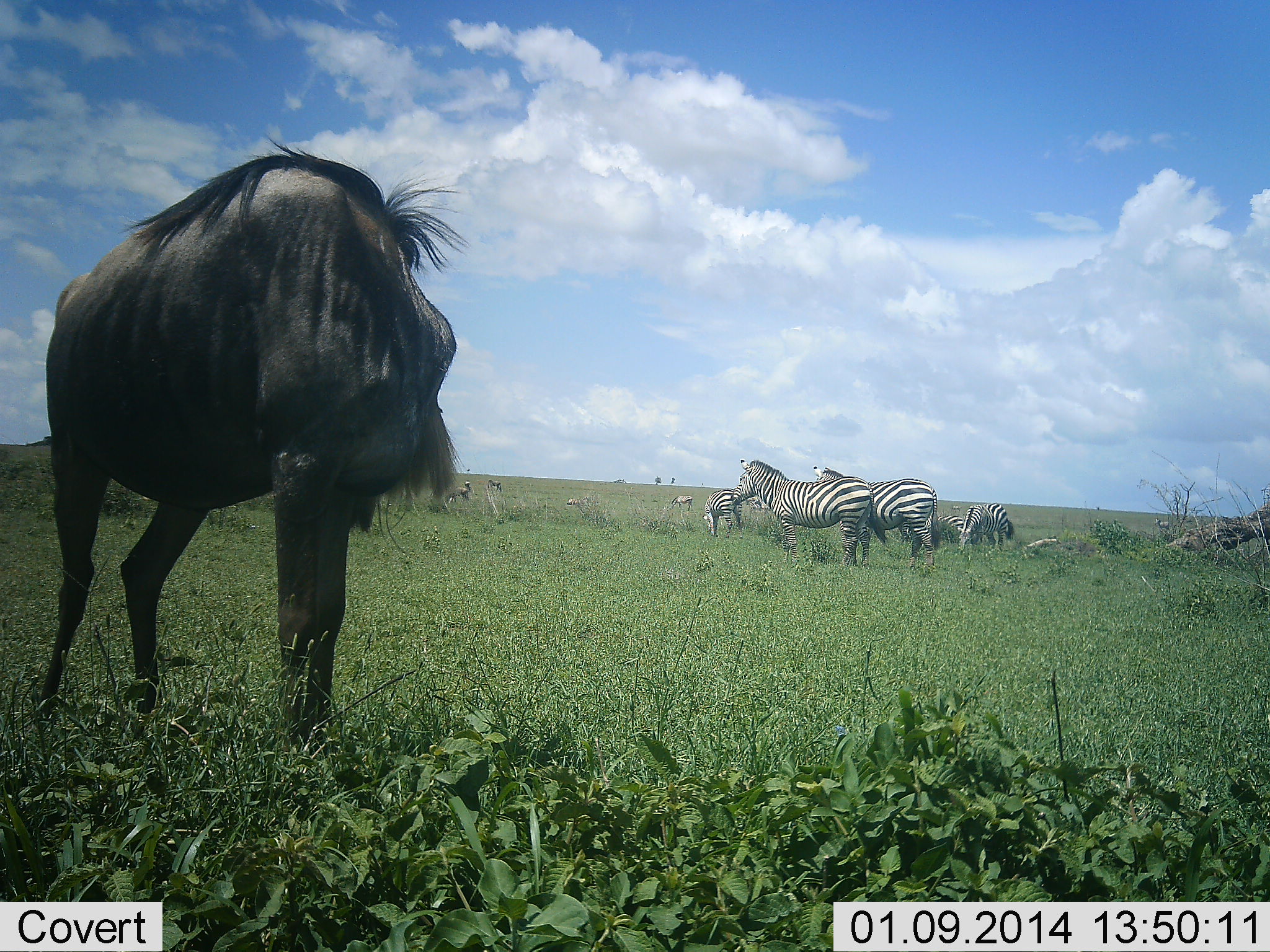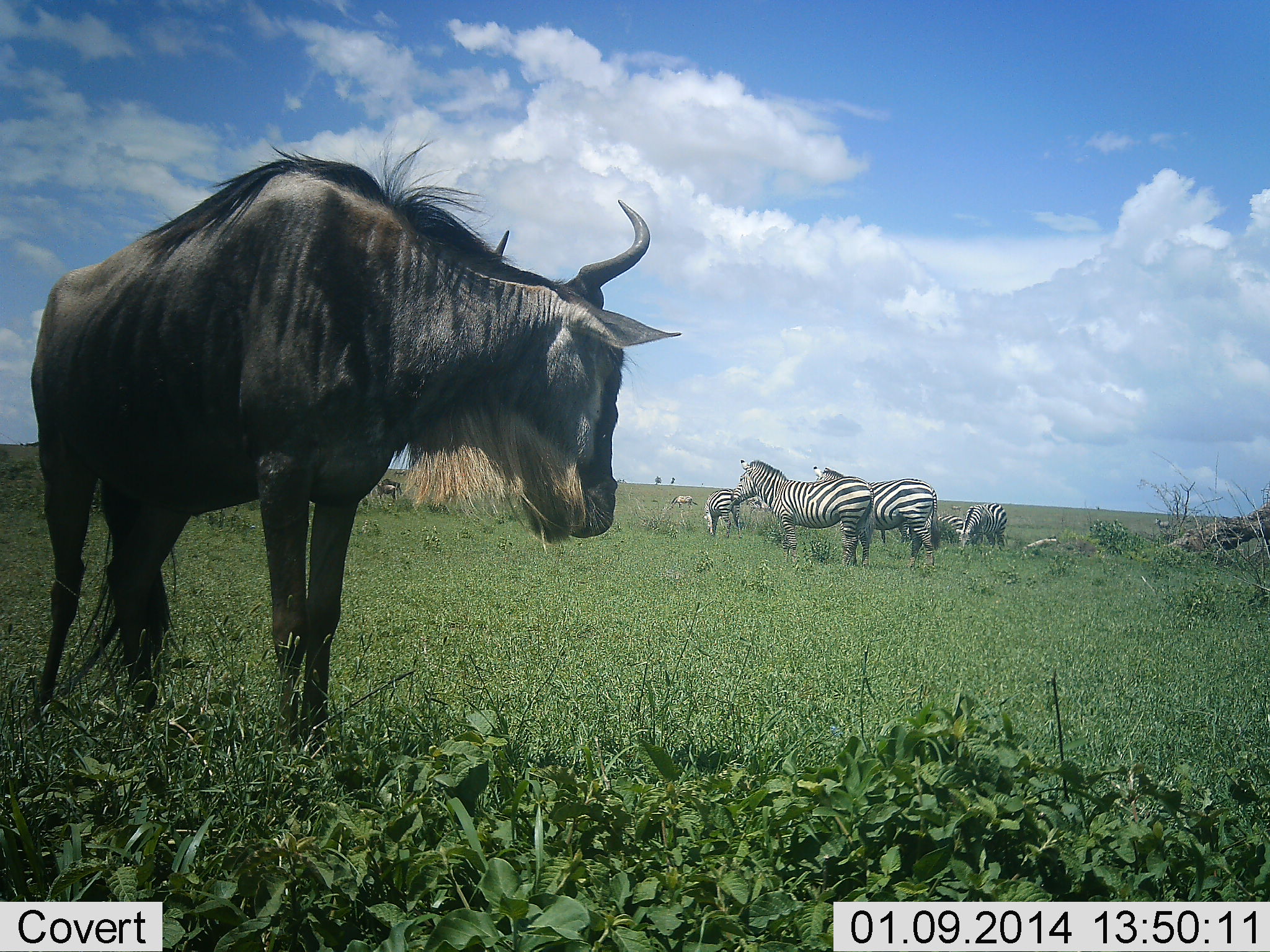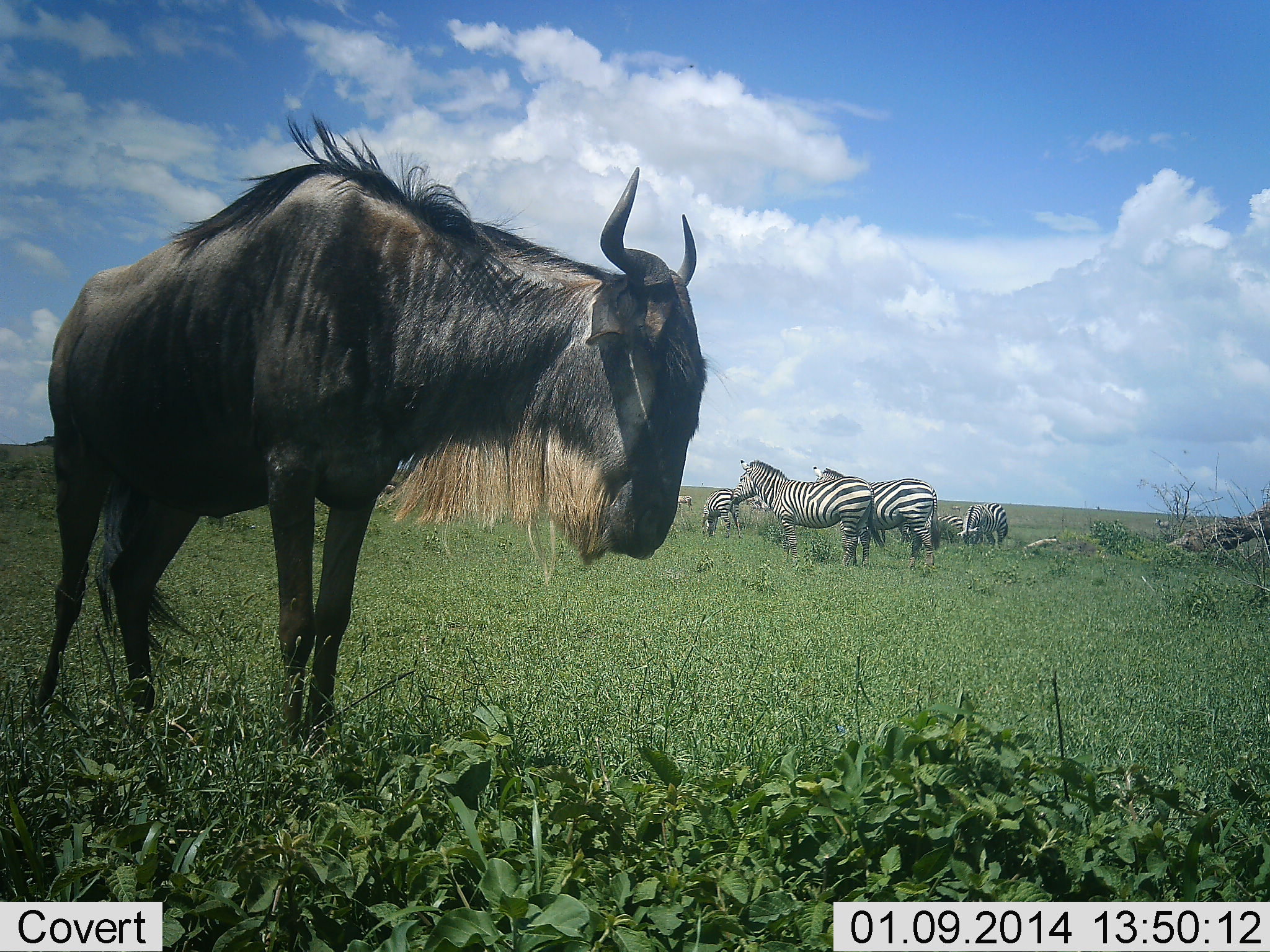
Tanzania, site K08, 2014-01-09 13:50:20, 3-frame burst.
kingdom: Animalia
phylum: Chordata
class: Mammalia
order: Artiodactyla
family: Bovidae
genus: Connochaetes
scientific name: Connochaetes taurinus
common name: blue wildebeest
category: wildebeest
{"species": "wildebeest (blue wildebeest) (Connochaetes taurinus)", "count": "1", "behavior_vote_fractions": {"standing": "100%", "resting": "0%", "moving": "4%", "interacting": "0%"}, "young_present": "0%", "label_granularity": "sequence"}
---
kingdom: Animalia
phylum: Chordata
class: Mammalia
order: Perissodactyla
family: Equidae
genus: Equus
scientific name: Equus quagga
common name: plains zebra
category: zebra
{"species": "zebra (plains zebra) (Equus quagga)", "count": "5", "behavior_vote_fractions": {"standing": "88%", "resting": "8%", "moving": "12%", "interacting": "8%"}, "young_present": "4%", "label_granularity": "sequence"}